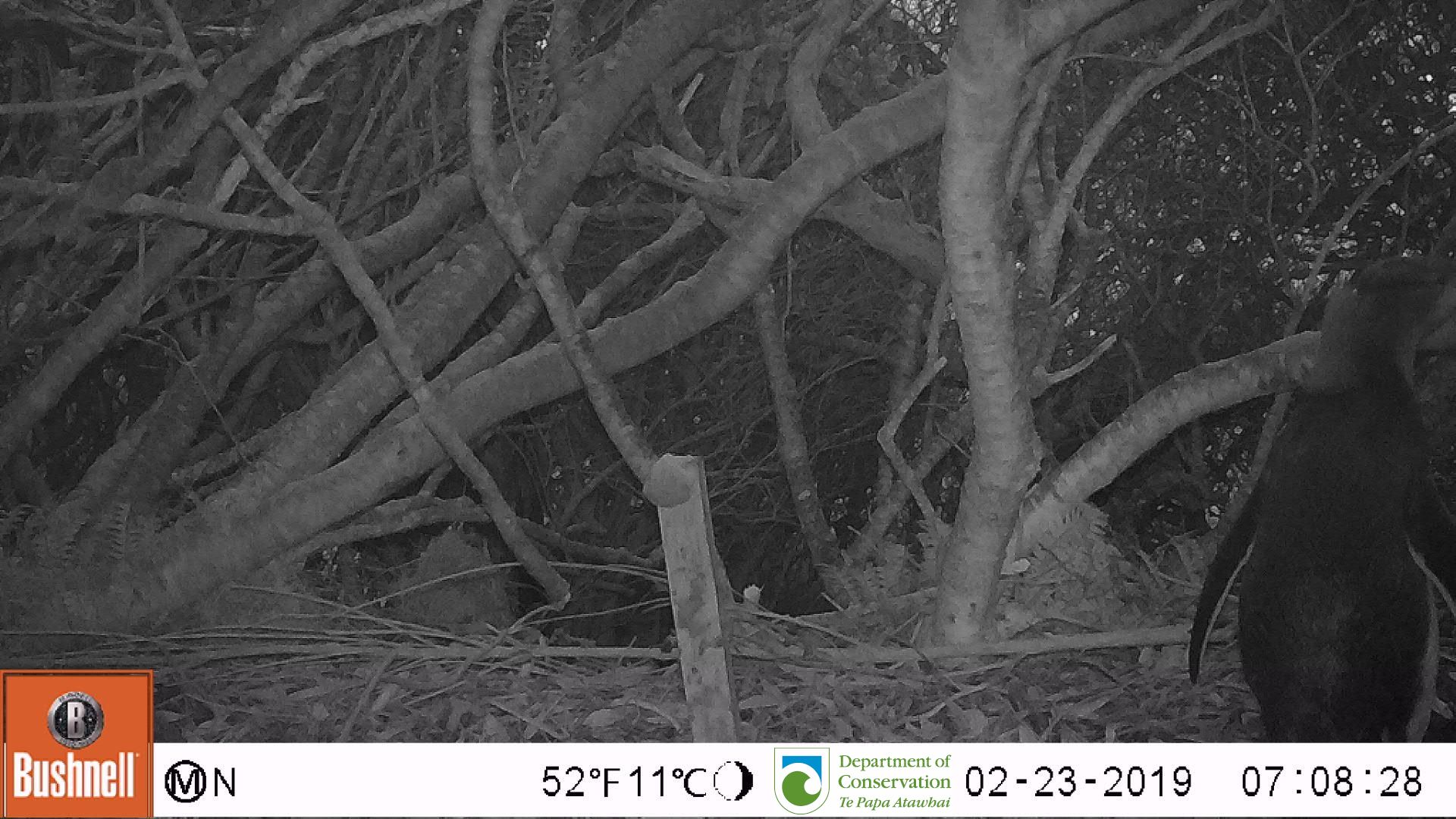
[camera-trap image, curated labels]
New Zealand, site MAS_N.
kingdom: Animalia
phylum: Chordata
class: Aves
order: Sphenisciformes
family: Spheniscidae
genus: Megadyptes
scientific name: Megadyptes antipodes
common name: yellow-eyed penguin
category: yellow eyed penguin